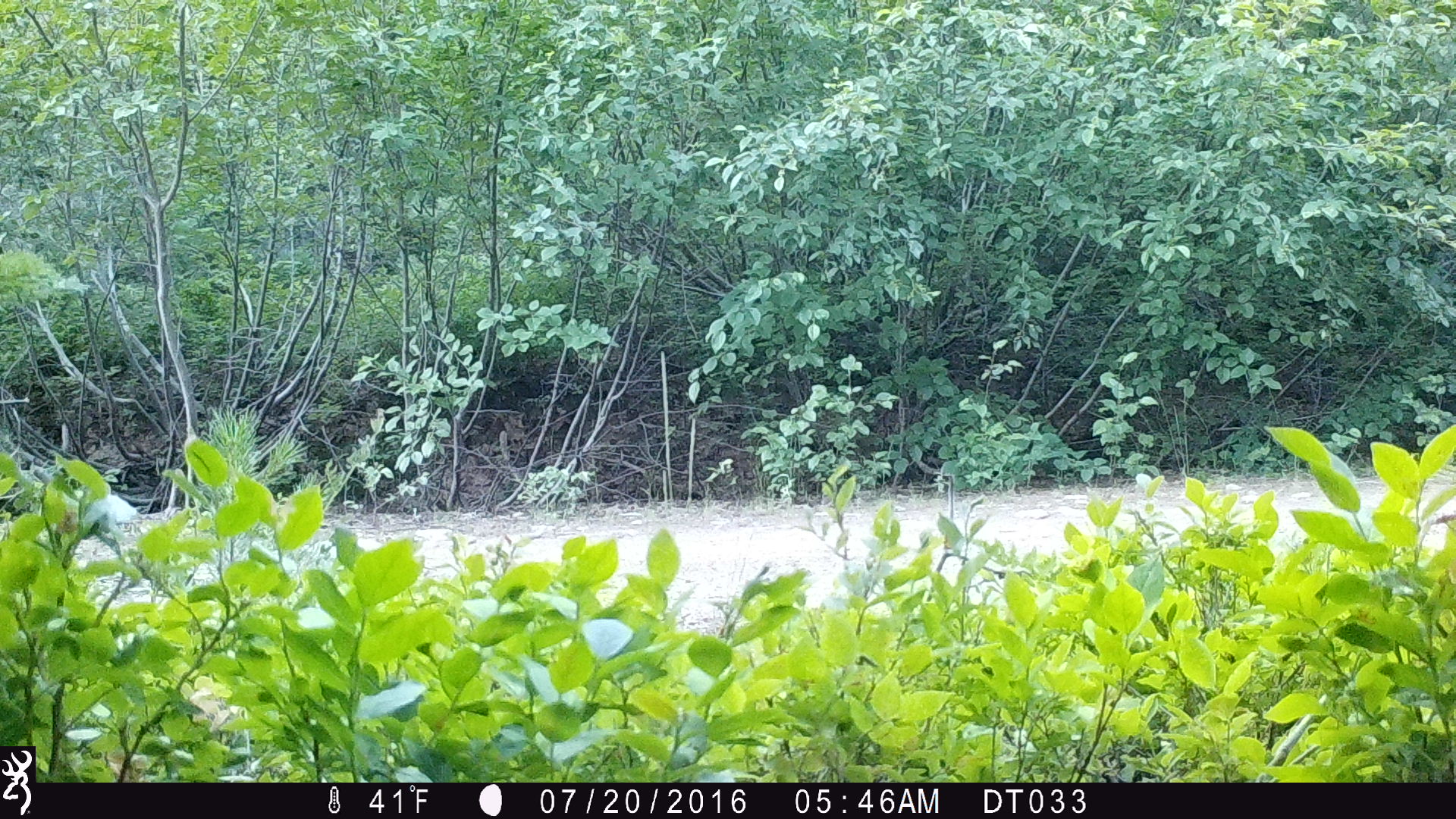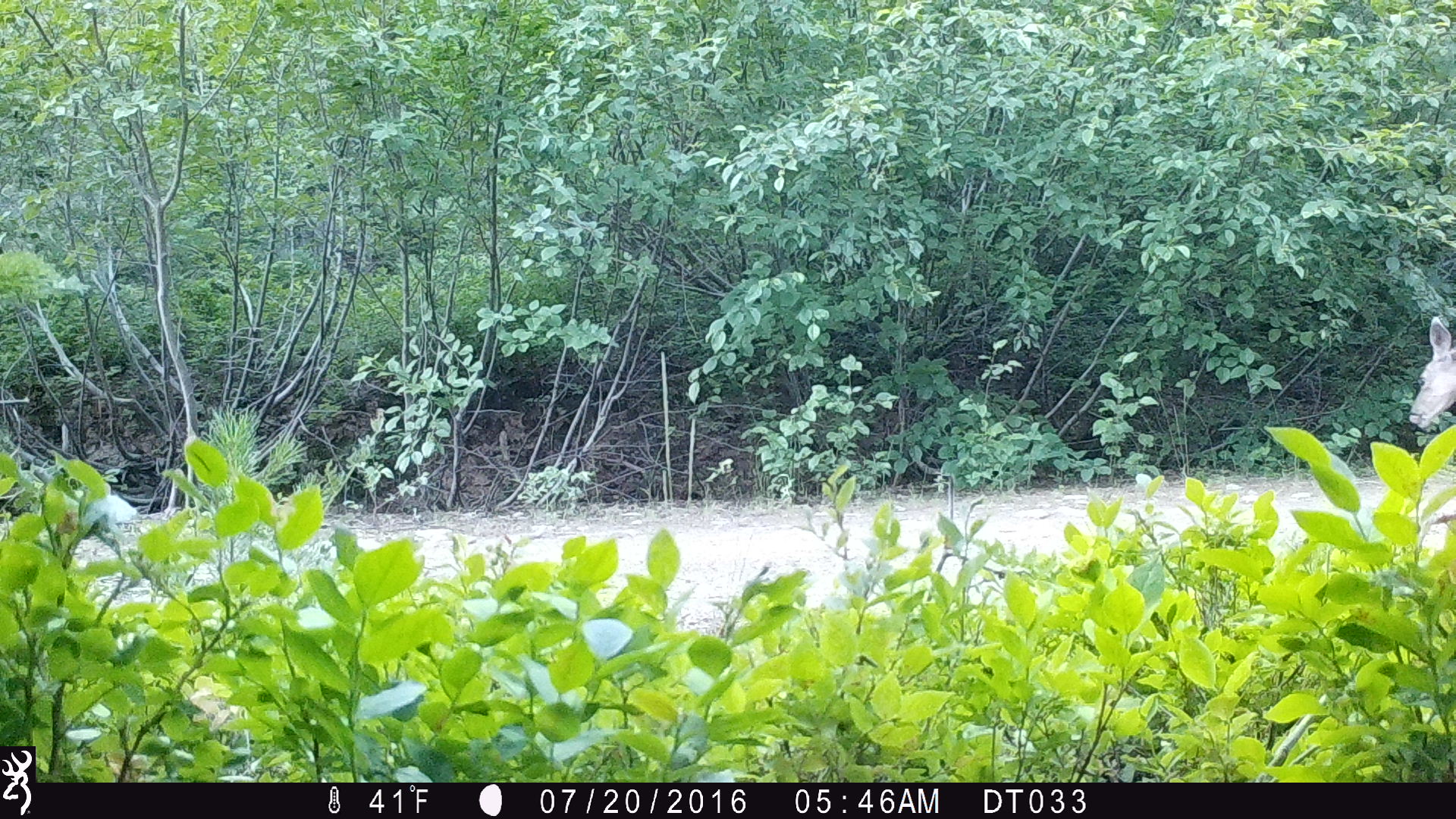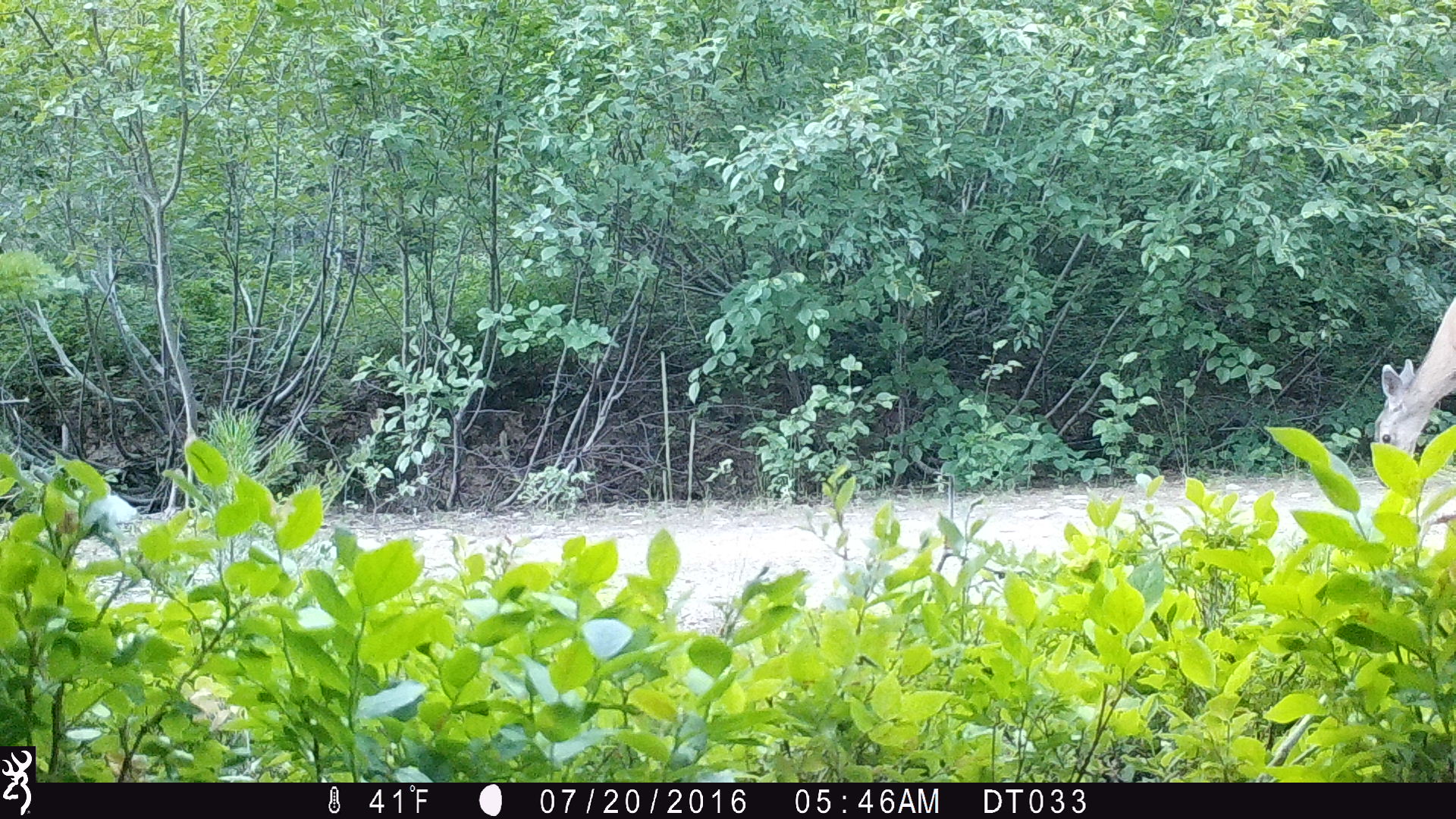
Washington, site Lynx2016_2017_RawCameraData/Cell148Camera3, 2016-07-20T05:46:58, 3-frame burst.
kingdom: Animalia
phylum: Chordata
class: Mammalia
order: Artiodactyla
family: Cervidae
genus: Odocoileus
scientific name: Odocoileus hemionus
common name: mule deer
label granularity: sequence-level